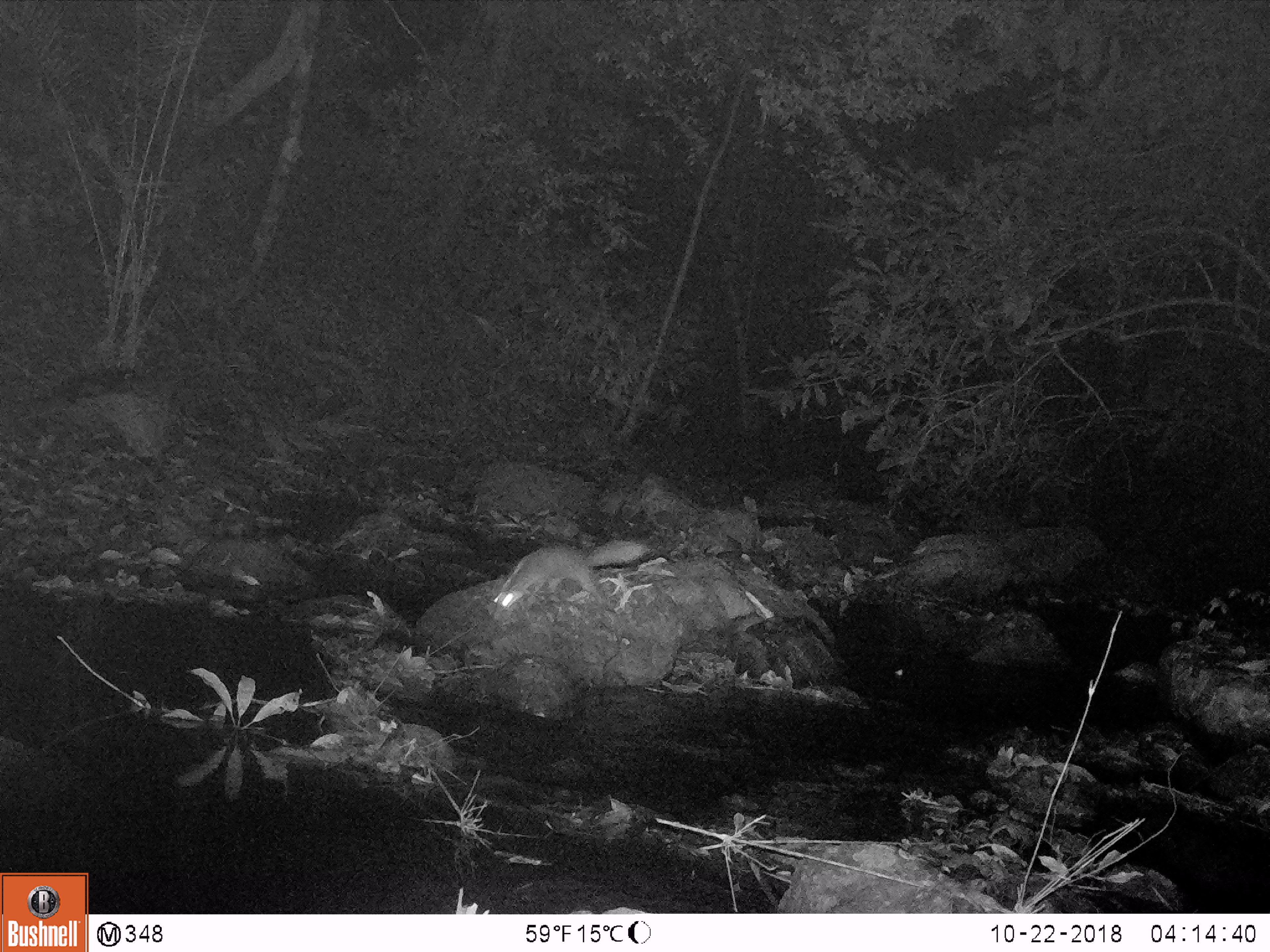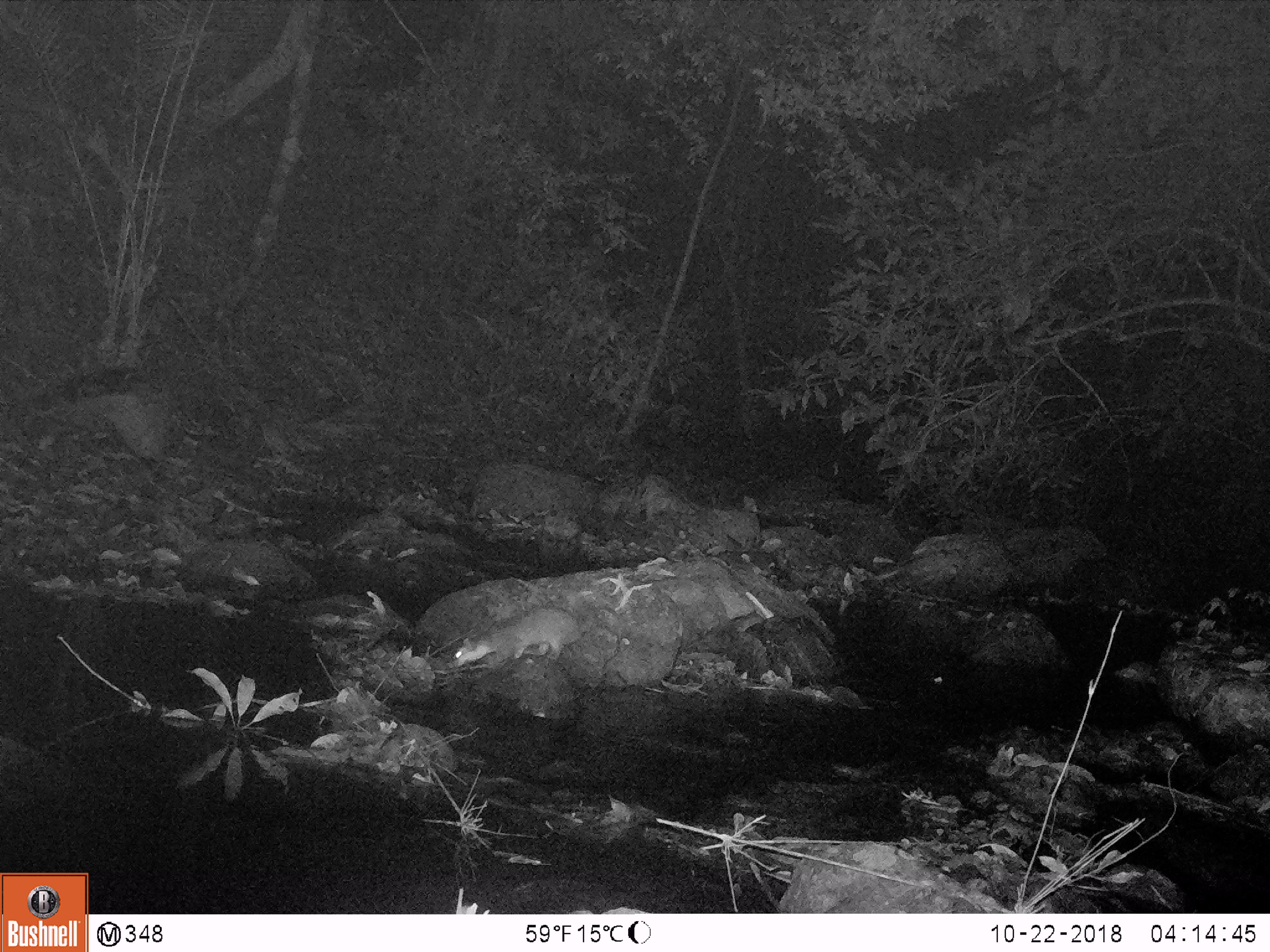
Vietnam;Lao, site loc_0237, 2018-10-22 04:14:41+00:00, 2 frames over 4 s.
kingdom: Animalia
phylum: Chordata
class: Mammalia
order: Carnivora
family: Mustelidae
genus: Melogale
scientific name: Melogale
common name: ferret badger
Ferret badger (Melogale). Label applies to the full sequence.